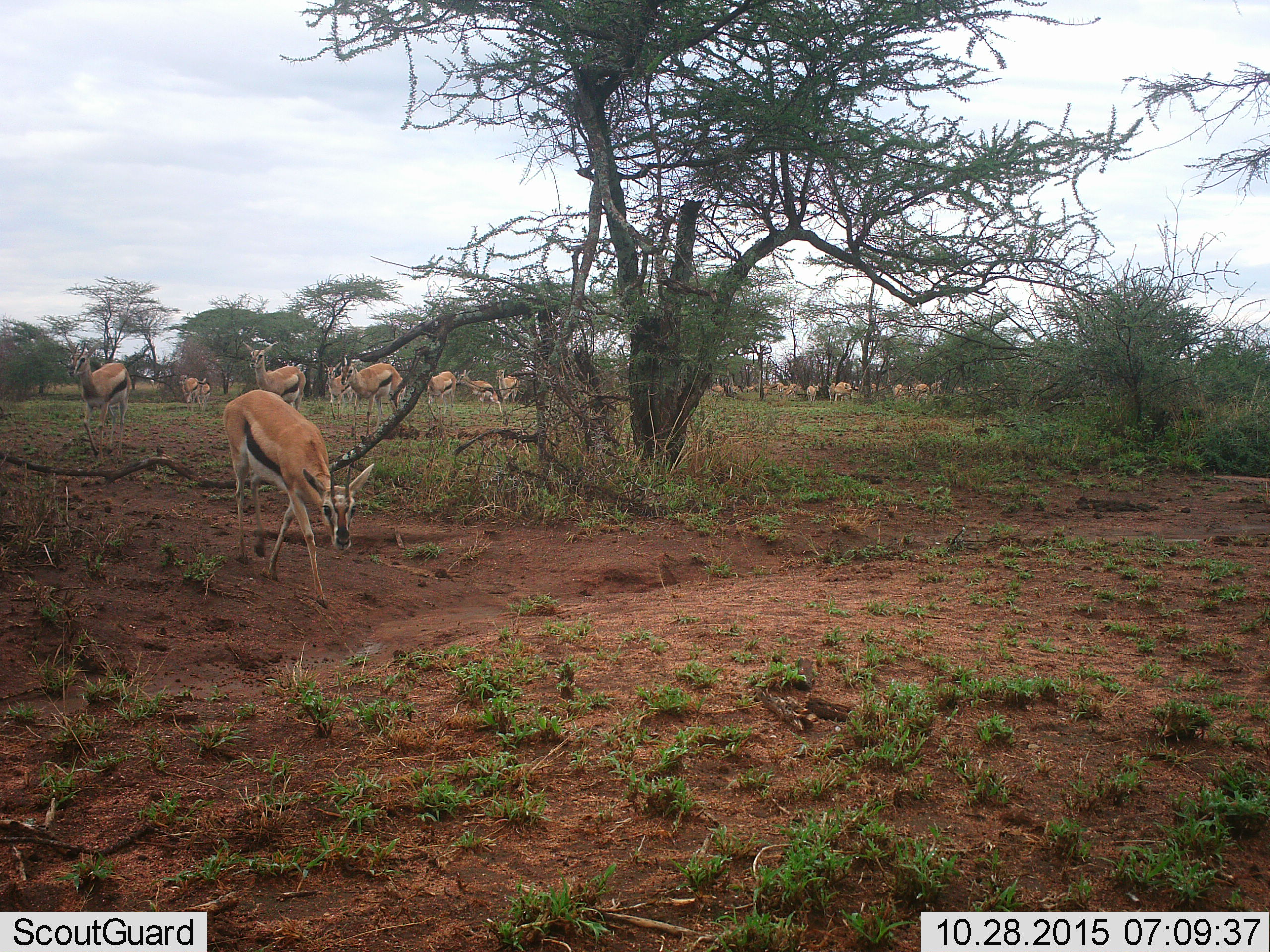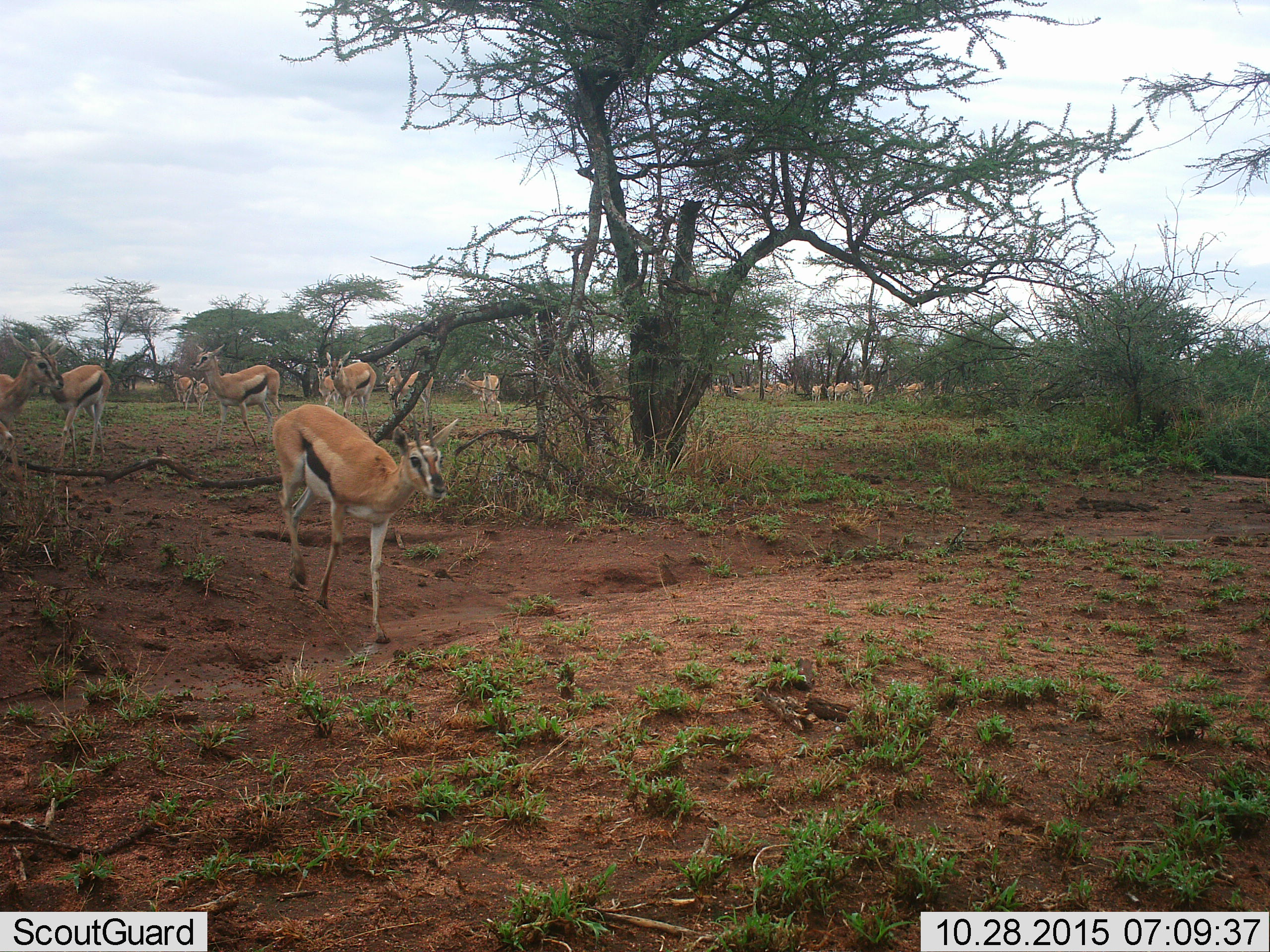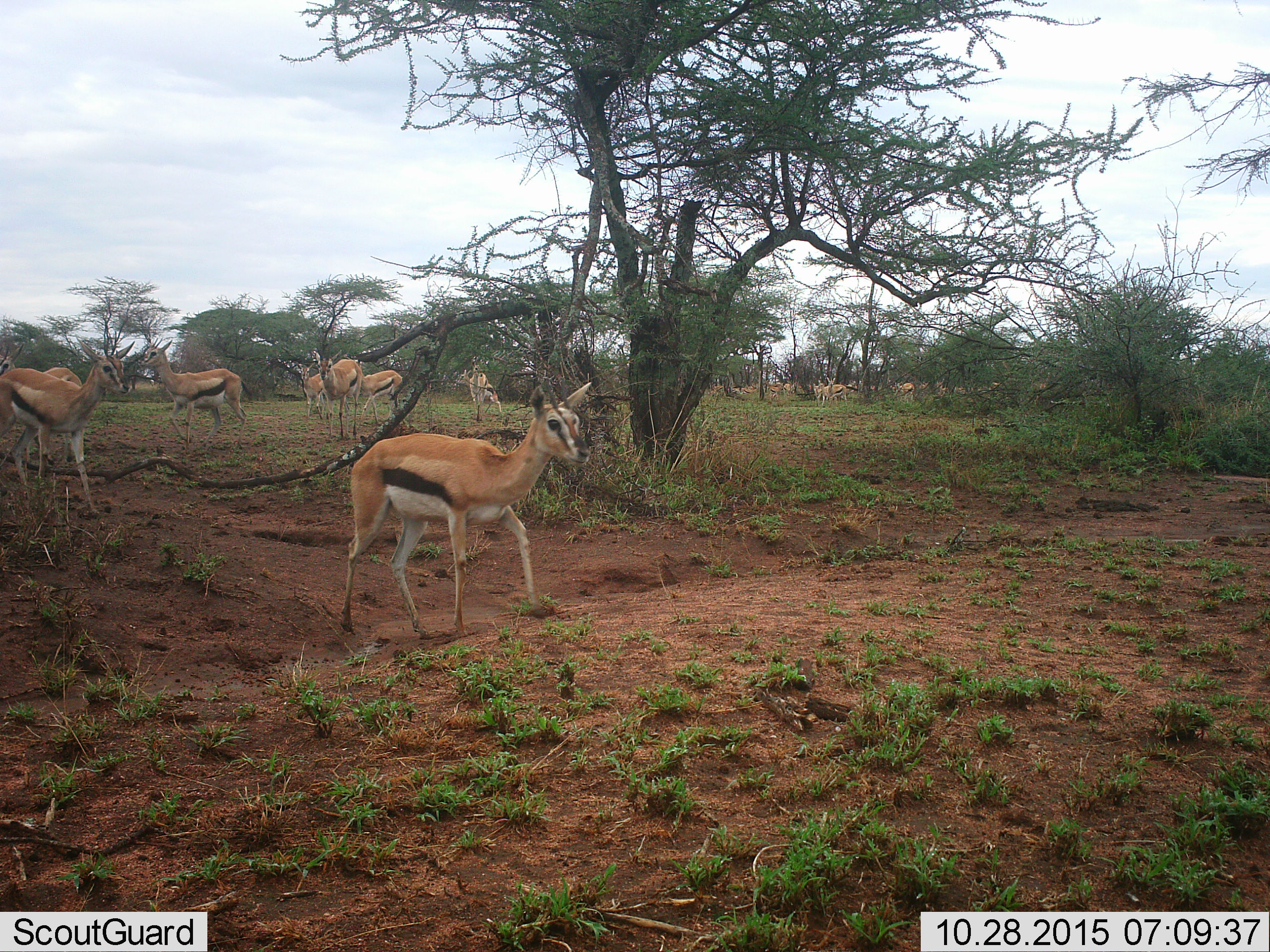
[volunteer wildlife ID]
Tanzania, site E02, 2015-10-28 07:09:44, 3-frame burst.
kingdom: Animalia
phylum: Chordata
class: Mammalia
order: Artiodactyla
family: Bovidae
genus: Eudorcas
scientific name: Eudorcas thomsonii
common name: thomson's gazelle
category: gazellethomsons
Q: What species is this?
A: Gazellethomsons (thomson's gazelle) (Eudorcas thomsonii).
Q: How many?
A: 11-50.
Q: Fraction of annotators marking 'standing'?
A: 53%.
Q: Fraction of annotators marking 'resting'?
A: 12%.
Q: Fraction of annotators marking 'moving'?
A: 88%.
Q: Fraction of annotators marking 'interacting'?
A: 12%.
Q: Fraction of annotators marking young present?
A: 29%.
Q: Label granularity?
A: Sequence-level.